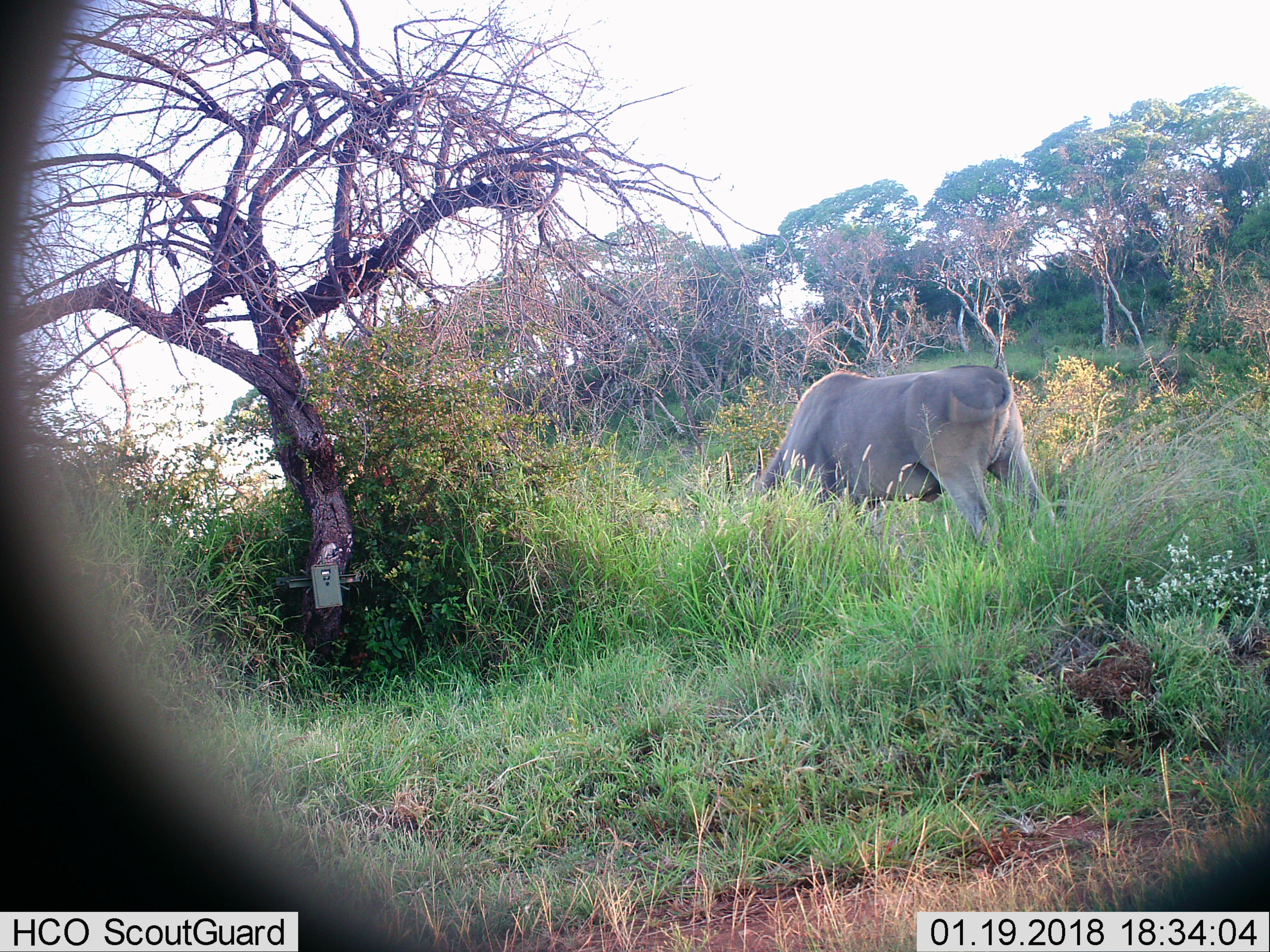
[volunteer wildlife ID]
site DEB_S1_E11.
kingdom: Animalia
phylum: Chordata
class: Mammalia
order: Artiodactyla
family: Bovidae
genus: Tragelaphus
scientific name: Tragelaphus oryx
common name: eland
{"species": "eland (Tragelaphus oryx)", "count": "1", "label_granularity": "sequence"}